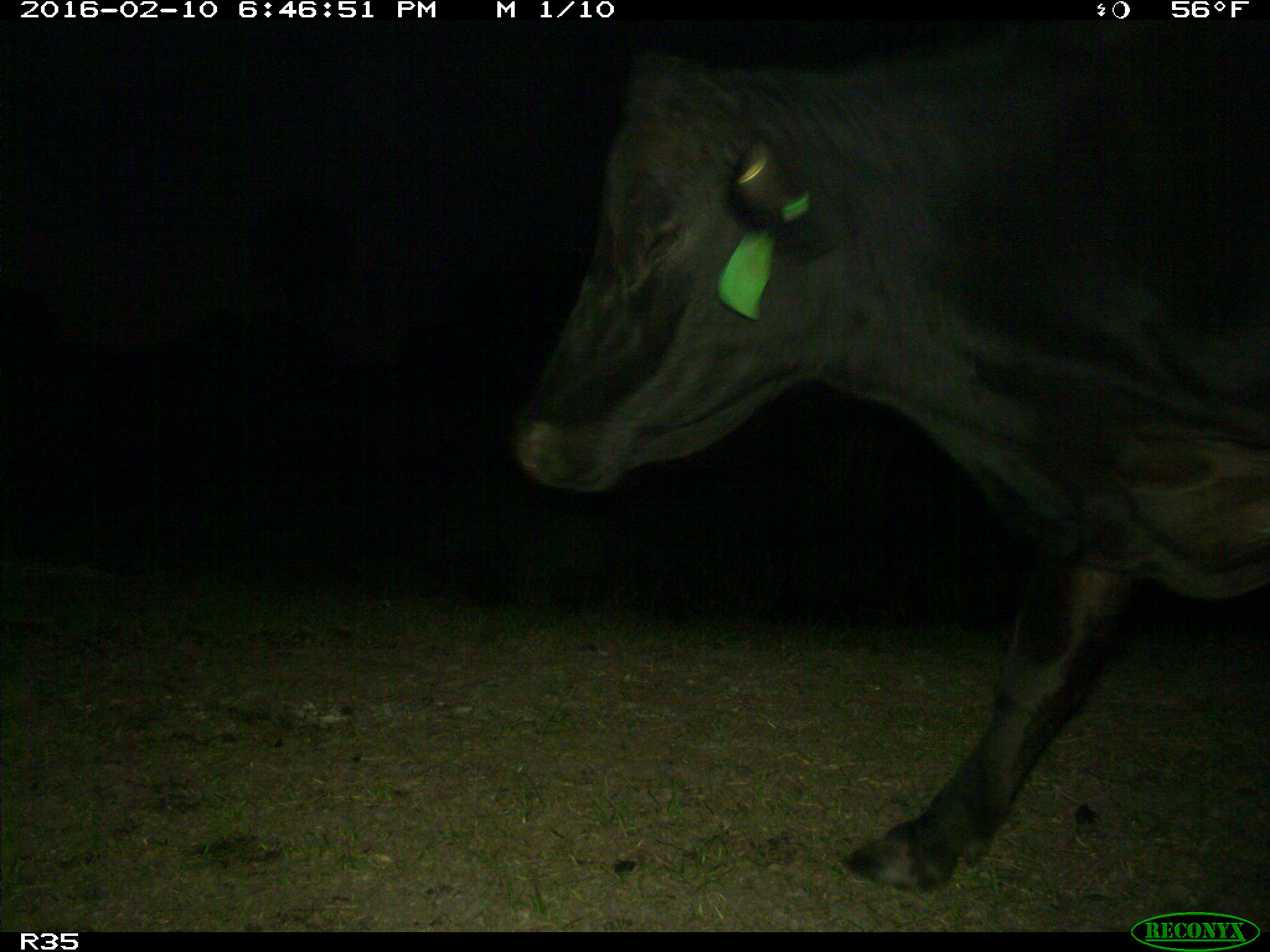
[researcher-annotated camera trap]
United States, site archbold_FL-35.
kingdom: Animalia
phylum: Chordata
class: Mammalia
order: Artiodactyla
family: Bovidae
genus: Bos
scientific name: Bos taurus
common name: domestic cow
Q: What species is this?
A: Bos taurus (domestic cow).